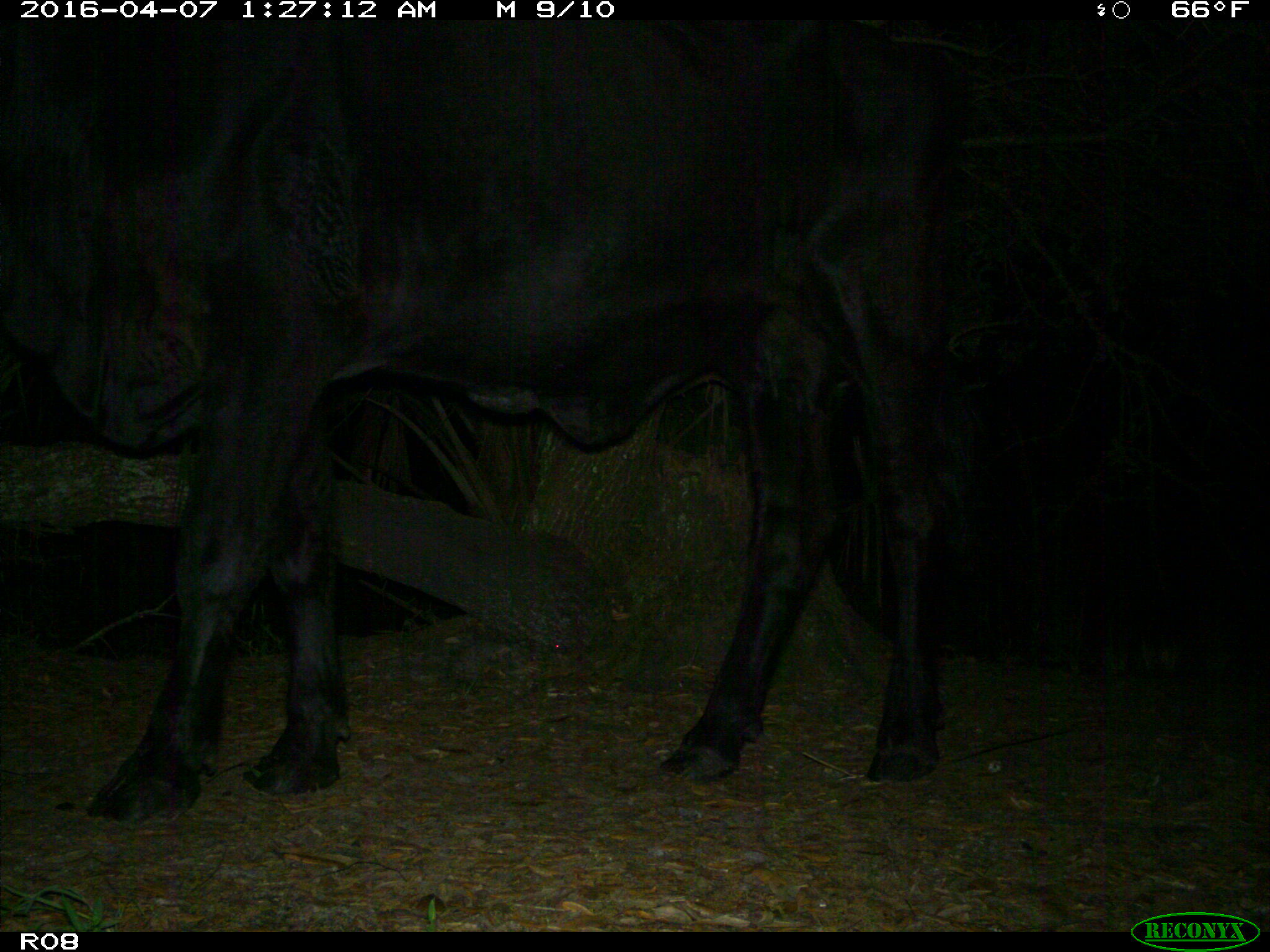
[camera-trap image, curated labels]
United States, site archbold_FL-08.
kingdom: Animalia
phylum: Chordata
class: Mammalia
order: Artiodactyla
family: Bovidae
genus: Bos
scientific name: Bos taurus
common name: domestic cow